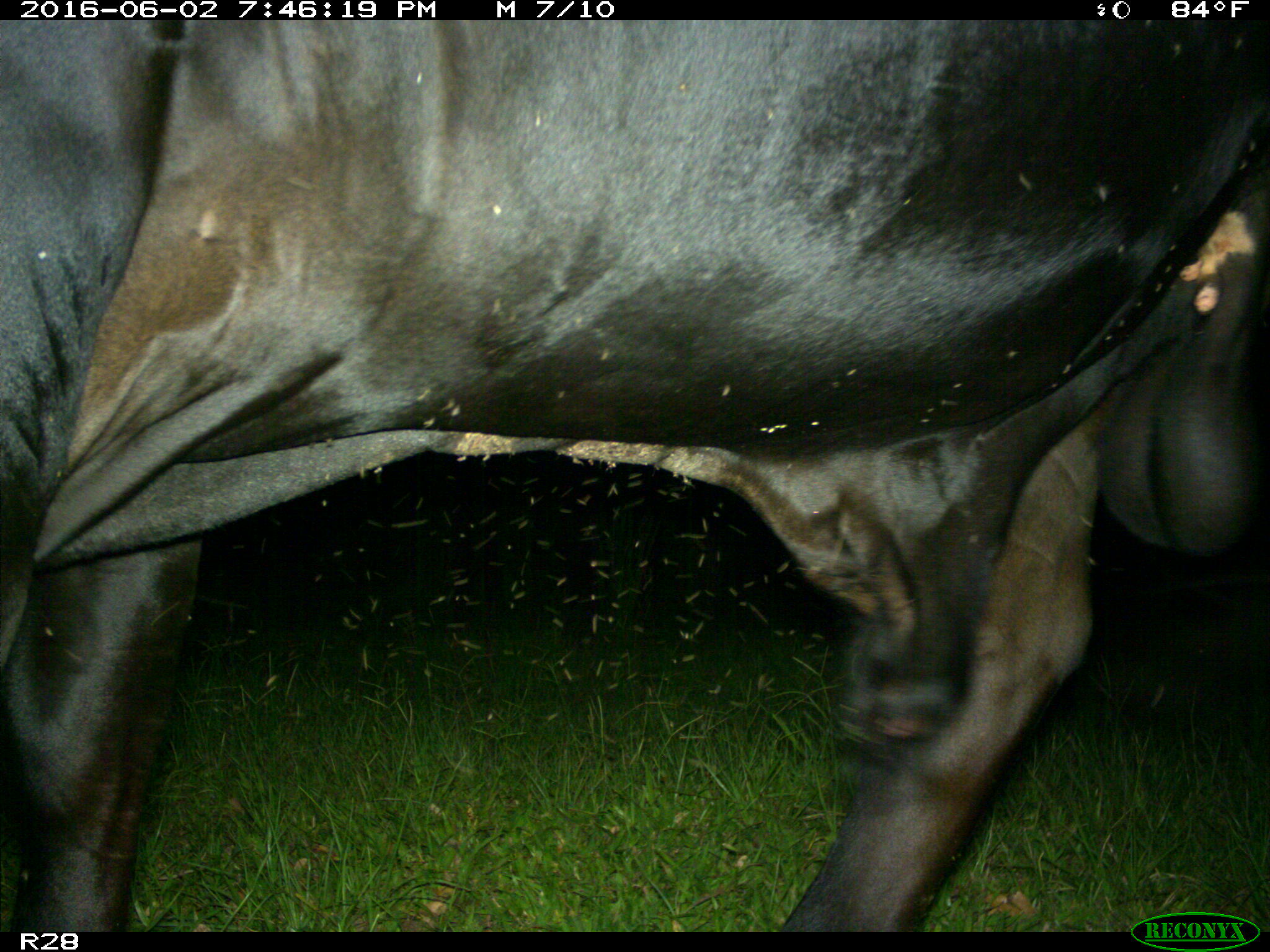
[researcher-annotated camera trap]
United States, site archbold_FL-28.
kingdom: Animalia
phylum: Chordata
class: Mammalia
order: Artiodactyla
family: Bovidae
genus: Bos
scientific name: Bos taurus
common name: domestic cow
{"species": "Bos taurus (domestic cow)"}